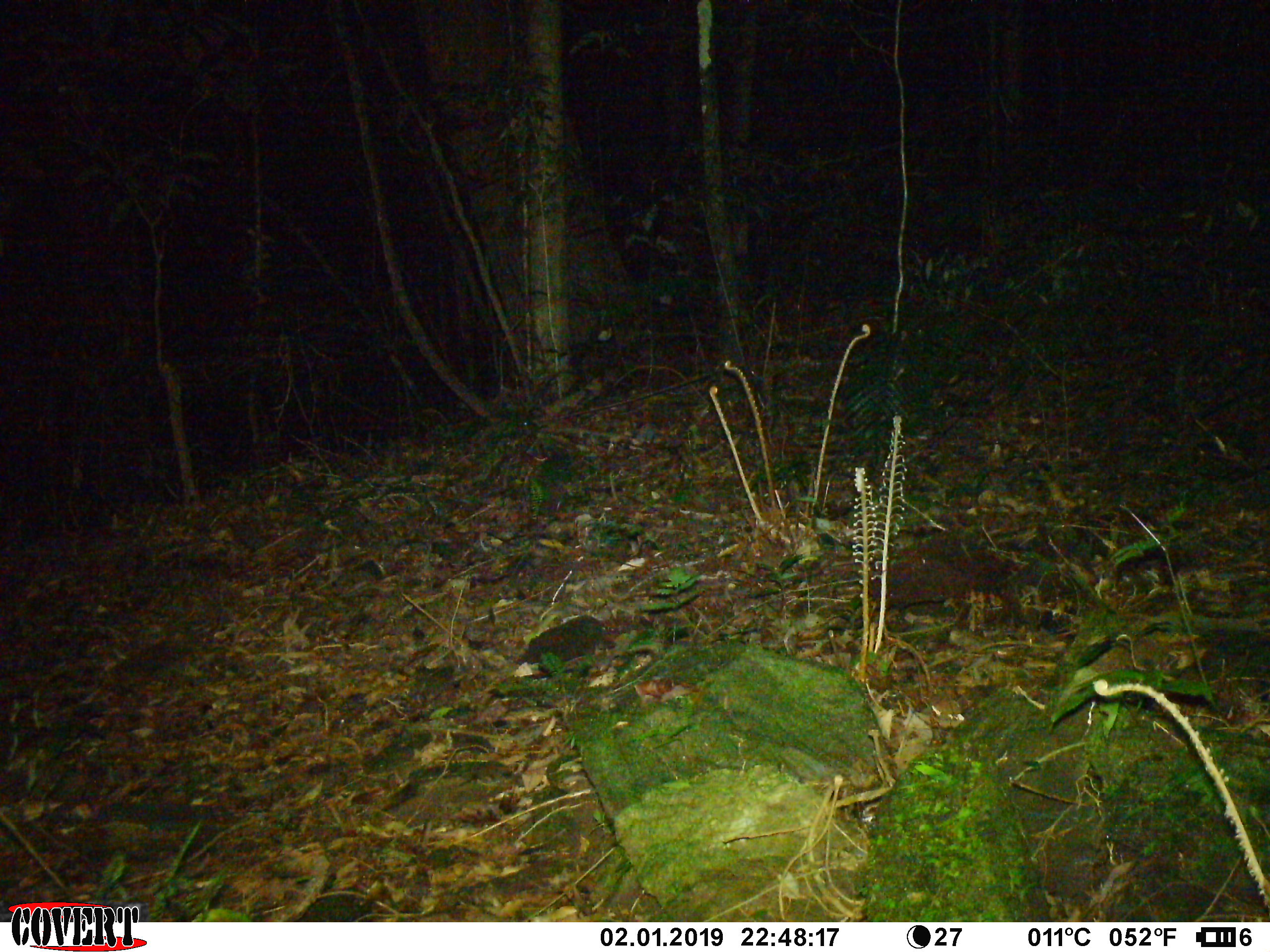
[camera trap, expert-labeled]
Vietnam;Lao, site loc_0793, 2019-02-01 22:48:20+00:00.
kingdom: Animalia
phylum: Chordata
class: Mammalia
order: Carnivora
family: Mustelidae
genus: Melogale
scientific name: Melogale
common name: ferret badger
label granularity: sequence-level